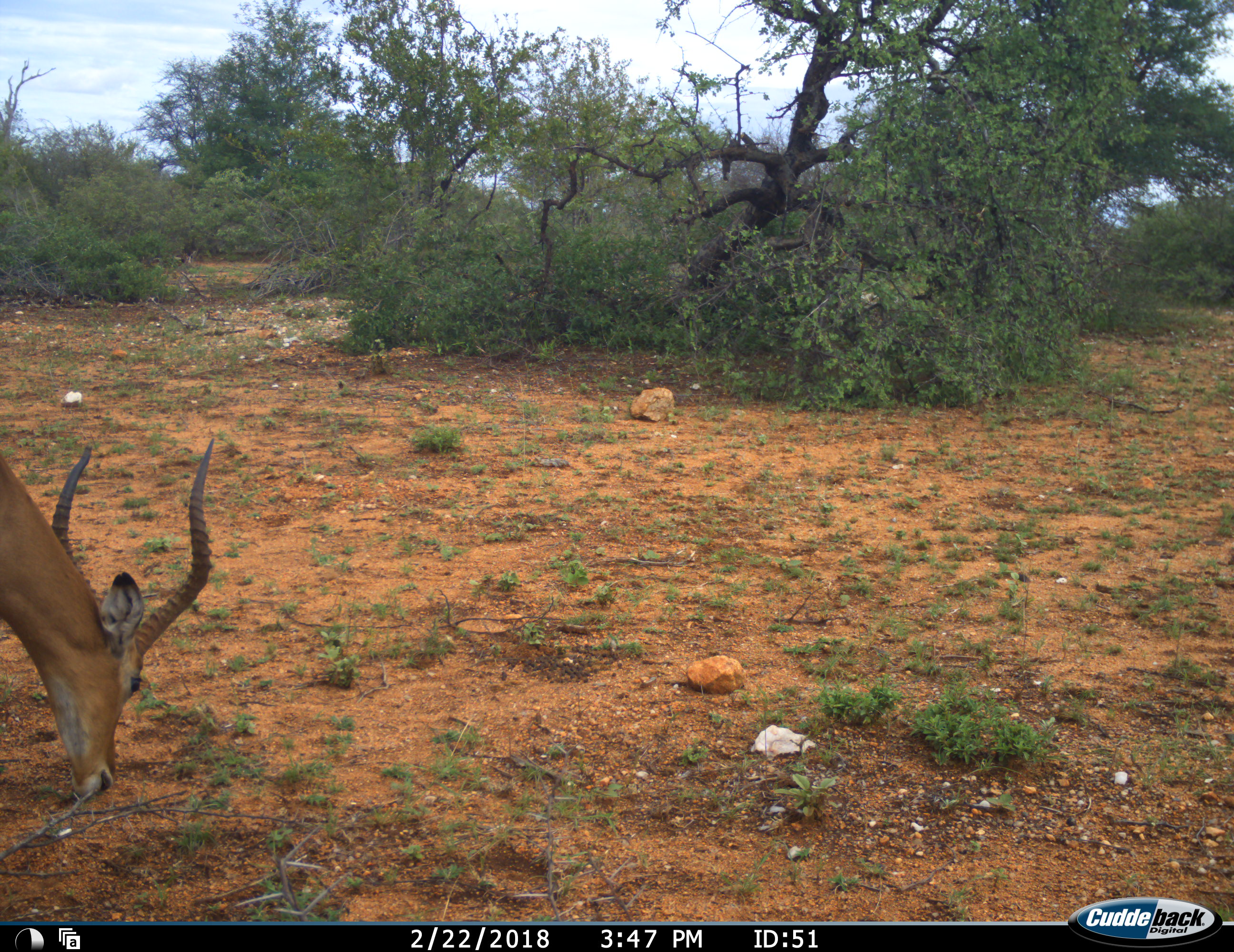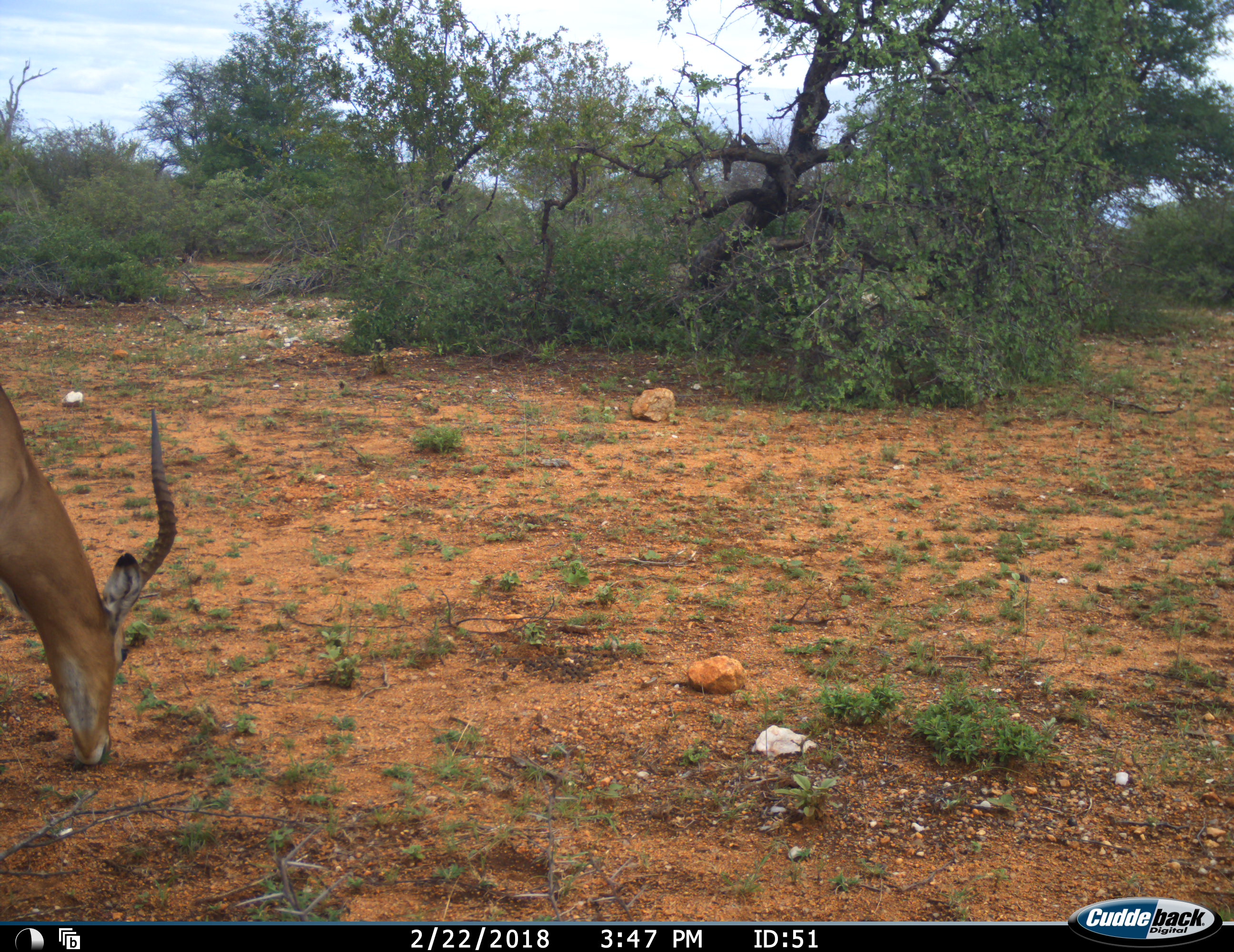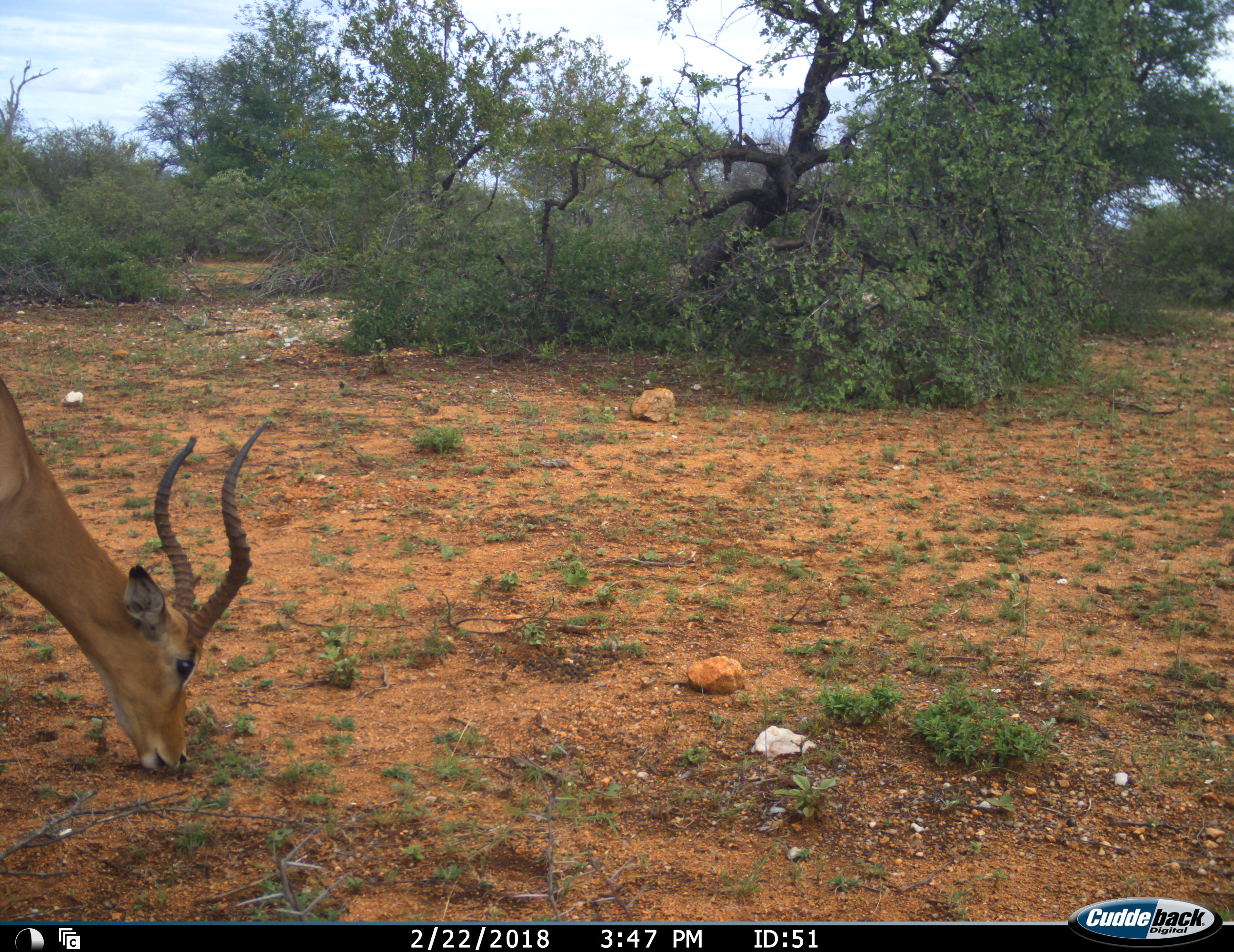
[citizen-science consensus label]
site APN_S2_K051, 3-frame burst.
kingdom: Animalia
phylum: Chordata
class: Mammalia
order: Artiodactyla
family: Bovidae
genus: Aepyceros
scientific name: Aepyceros melampus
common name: impala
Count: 1.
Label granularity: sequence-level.